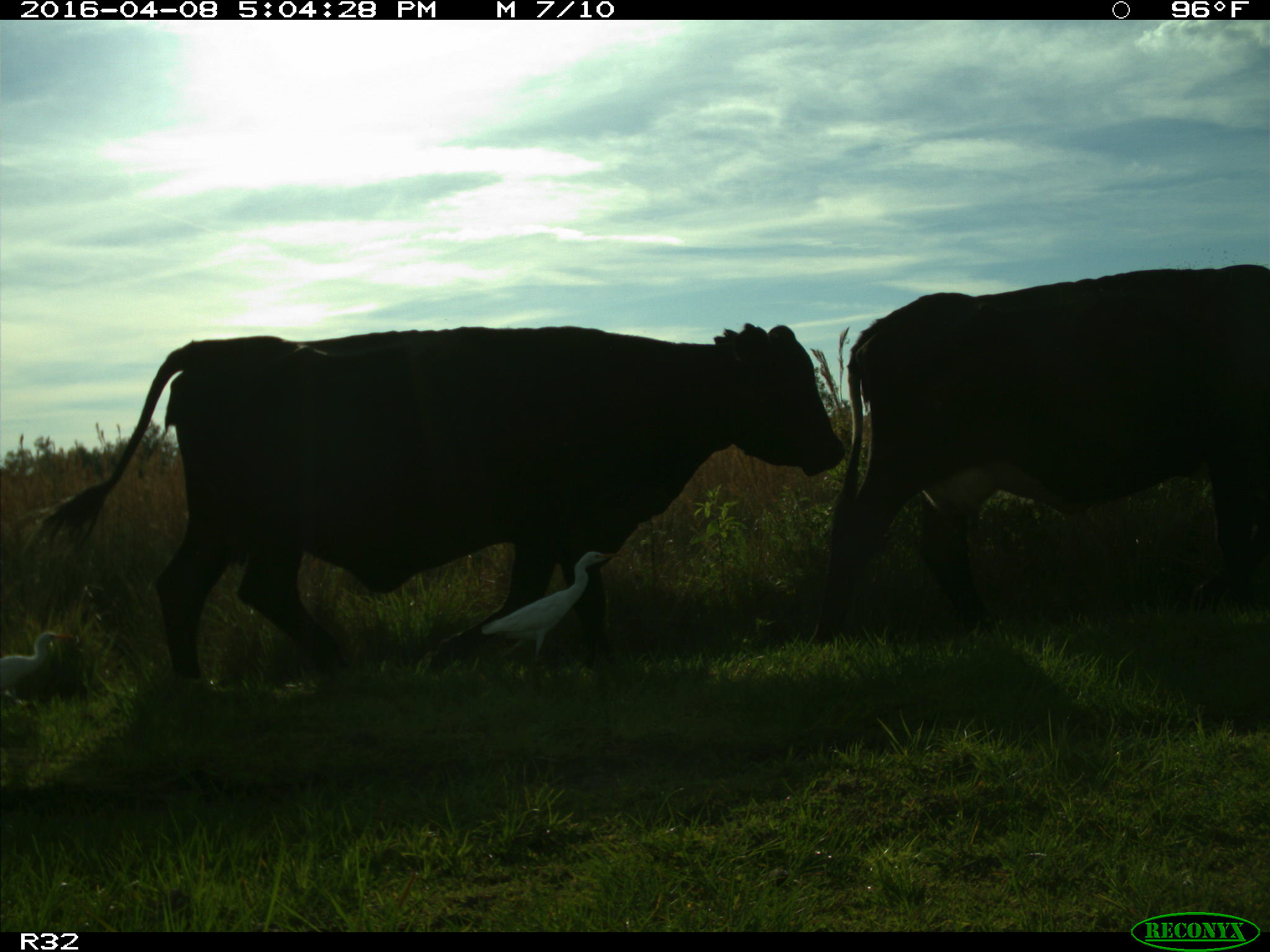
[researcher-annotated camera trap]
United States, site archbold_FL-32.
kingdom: Animalia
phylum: Chordata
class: Mammalia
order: Artiodactyla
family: Bovidae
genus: Bos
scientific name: Bos taurus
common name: domestic cow